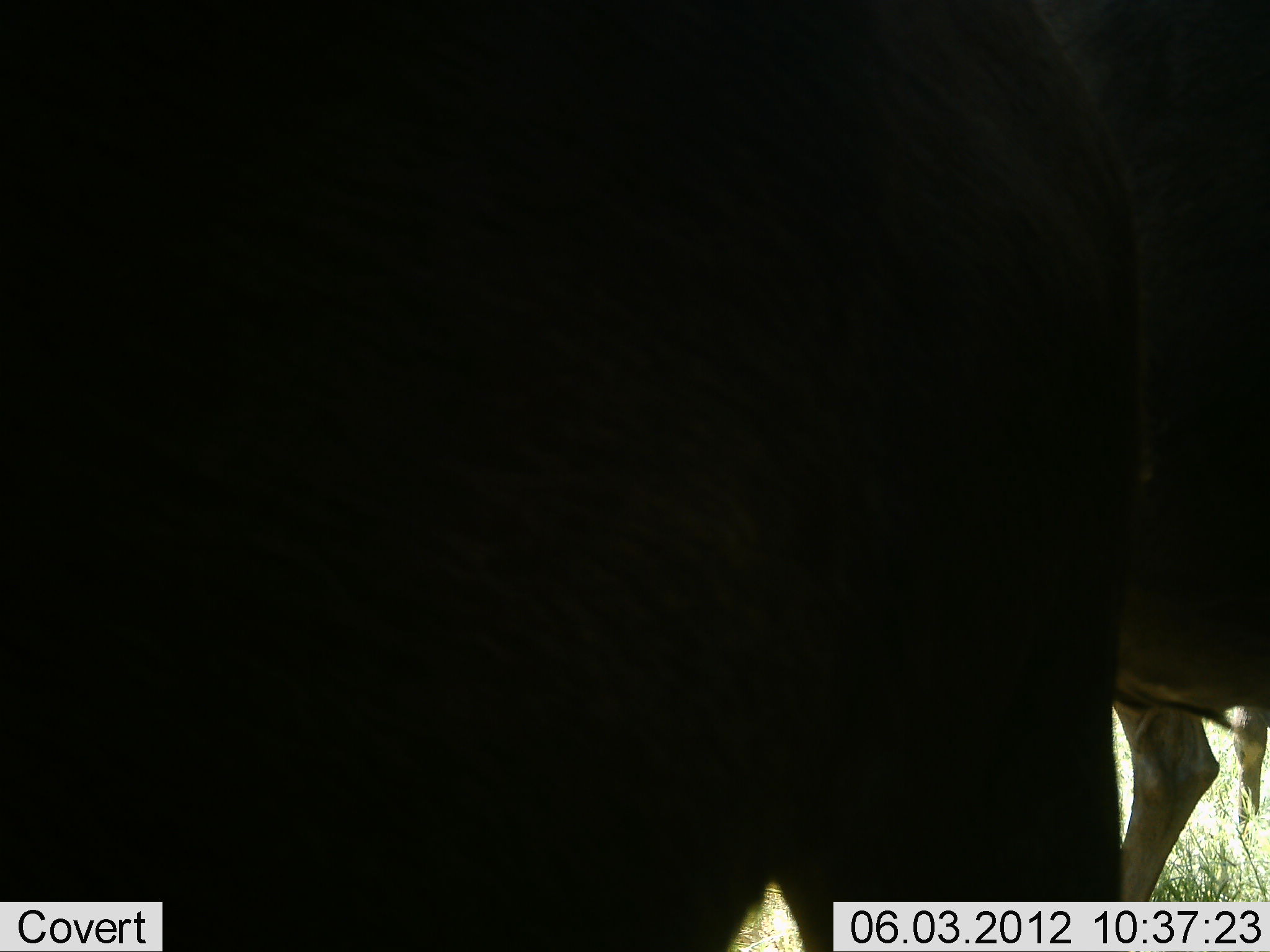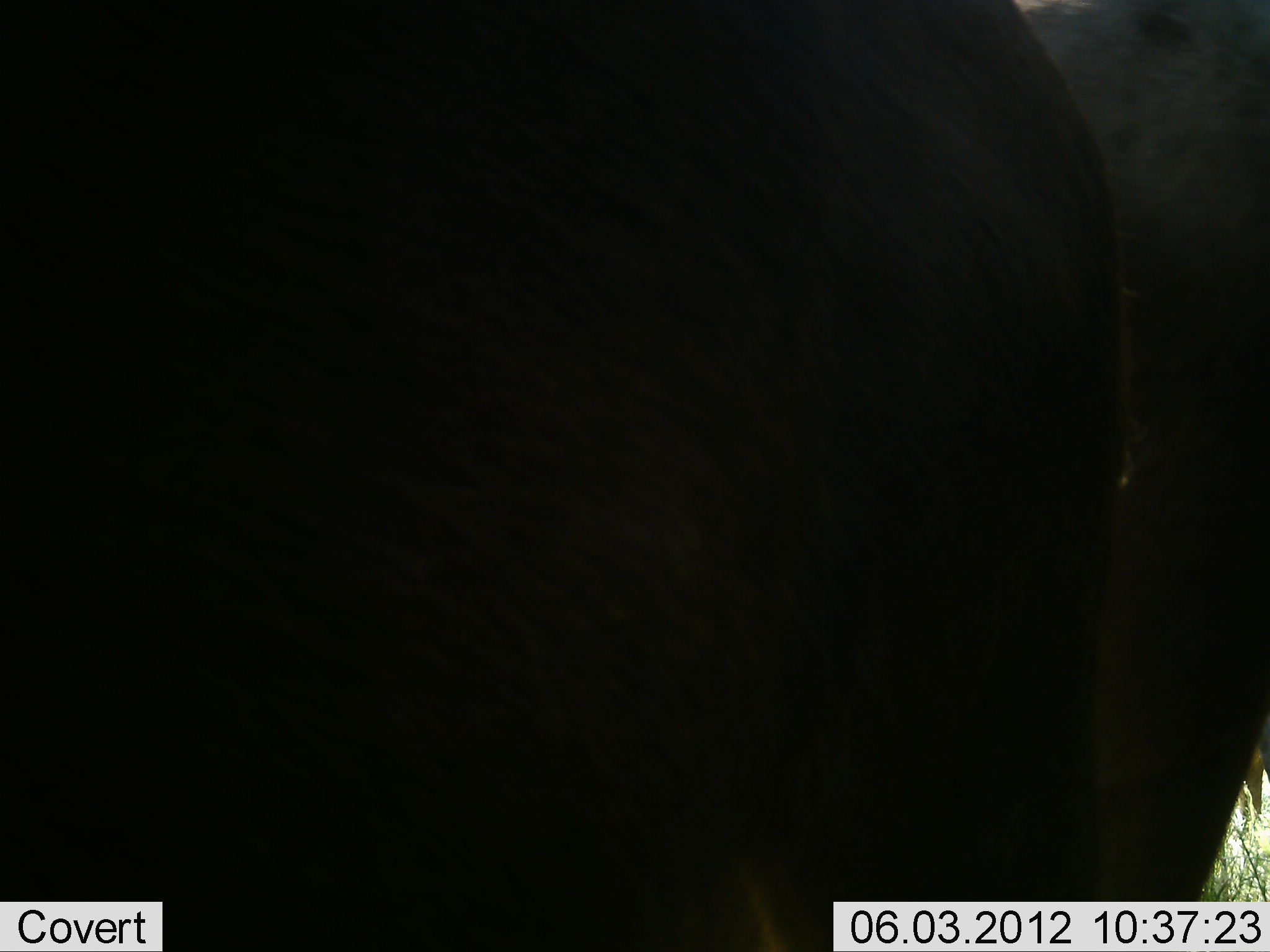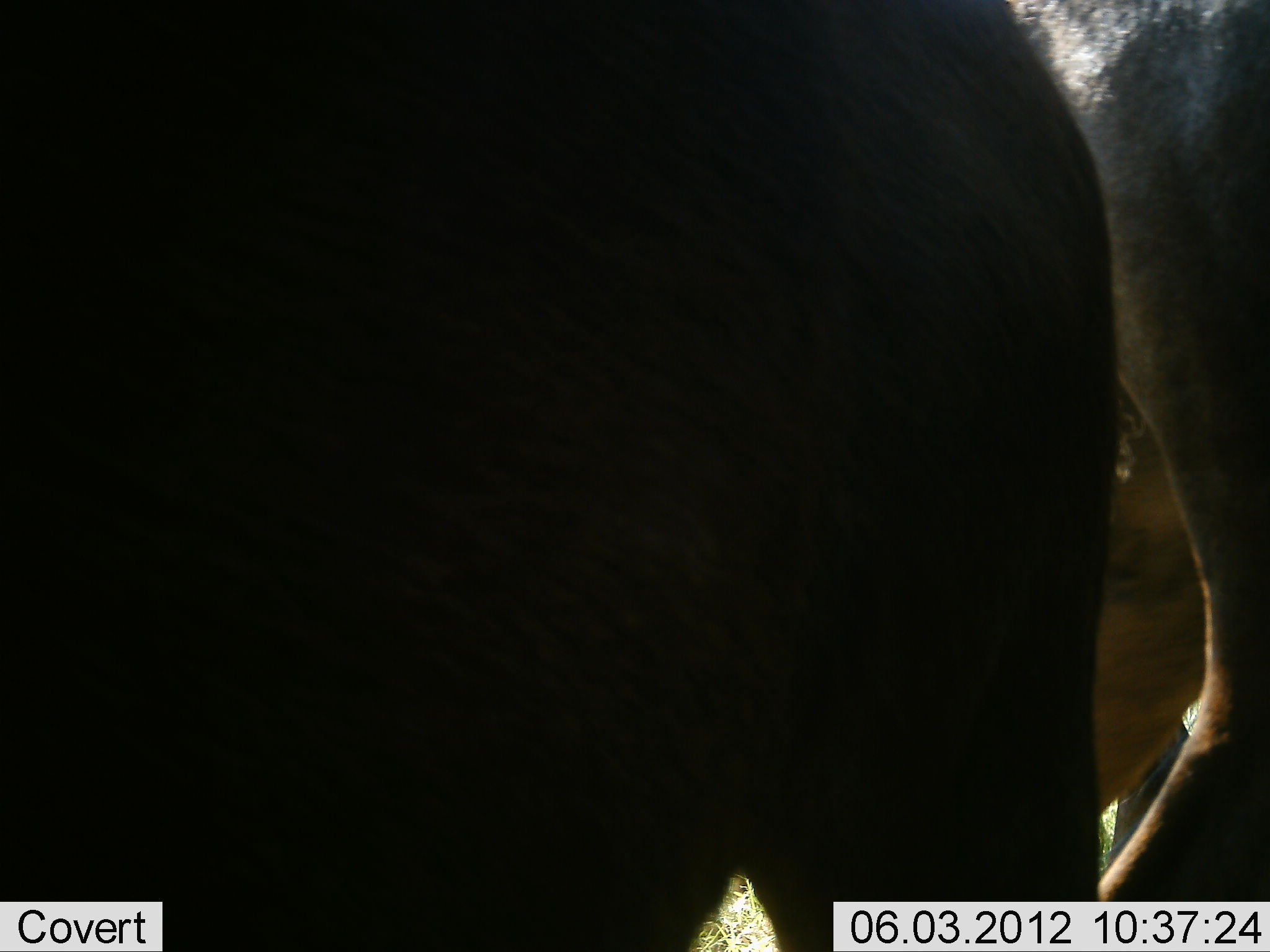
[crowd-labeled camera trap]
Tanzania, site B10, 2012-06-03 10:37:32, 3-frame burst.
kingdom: Animalia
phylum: Chordata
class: Mammalia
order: Artiodactyla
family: Bovidae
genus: Connochaetes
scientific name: Connochaetes taurinus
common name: blue wildebeest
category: wildebeest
Wildebeest (blue wildebeest) (Connochaetes taurinus), count 2. Behavior (volunteer vote fractions): standing 80%, resting 0%, moving 20%, interacting 0%. Young present (vote fraction): 0%. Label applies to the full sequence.